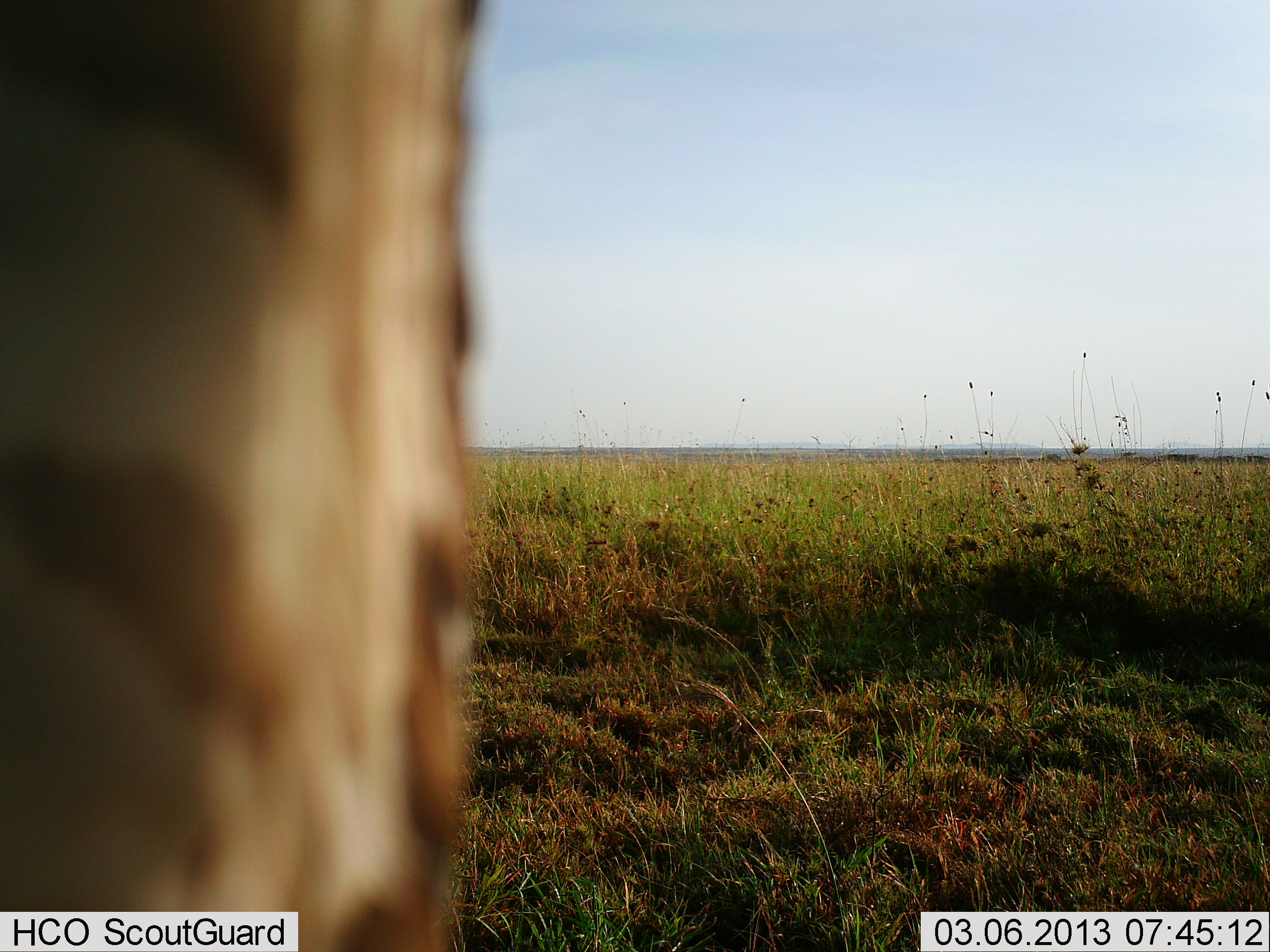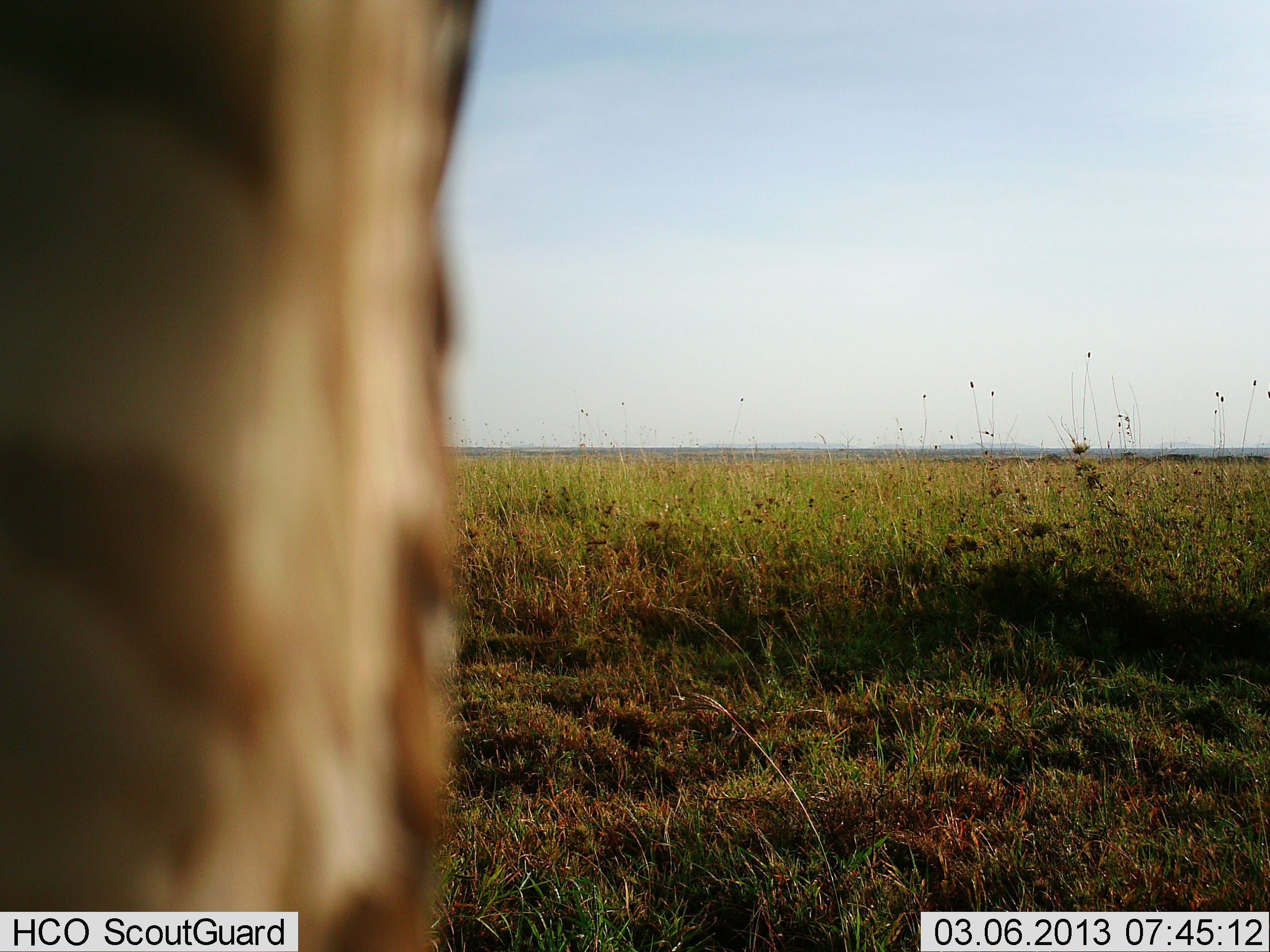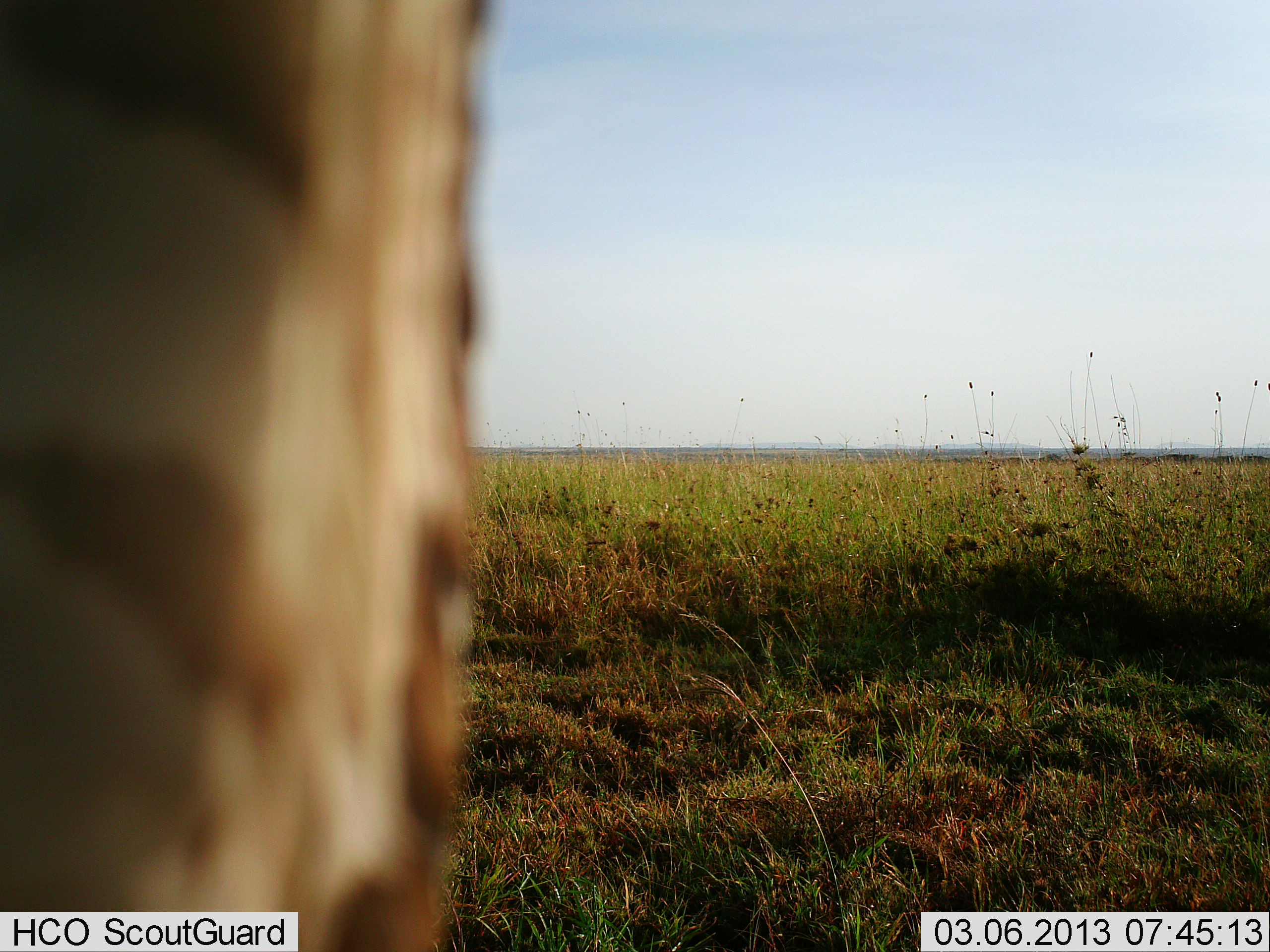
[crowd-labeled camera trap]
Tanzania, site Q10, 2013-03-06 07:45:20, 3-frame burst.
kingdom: Animalia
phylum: Chordata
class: Mammalia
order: Perissodactyla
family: Equidae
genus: Equus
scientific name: Equus quagga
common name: plains zebra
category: zebra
Zebra (plains zebra) (Equus quagga), count 1. Behavior (volunteer vote fractions): standing 95%, resting 0%, moving 5%, interacting 0%. Young present (vote fraction): 0%. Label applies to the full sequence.